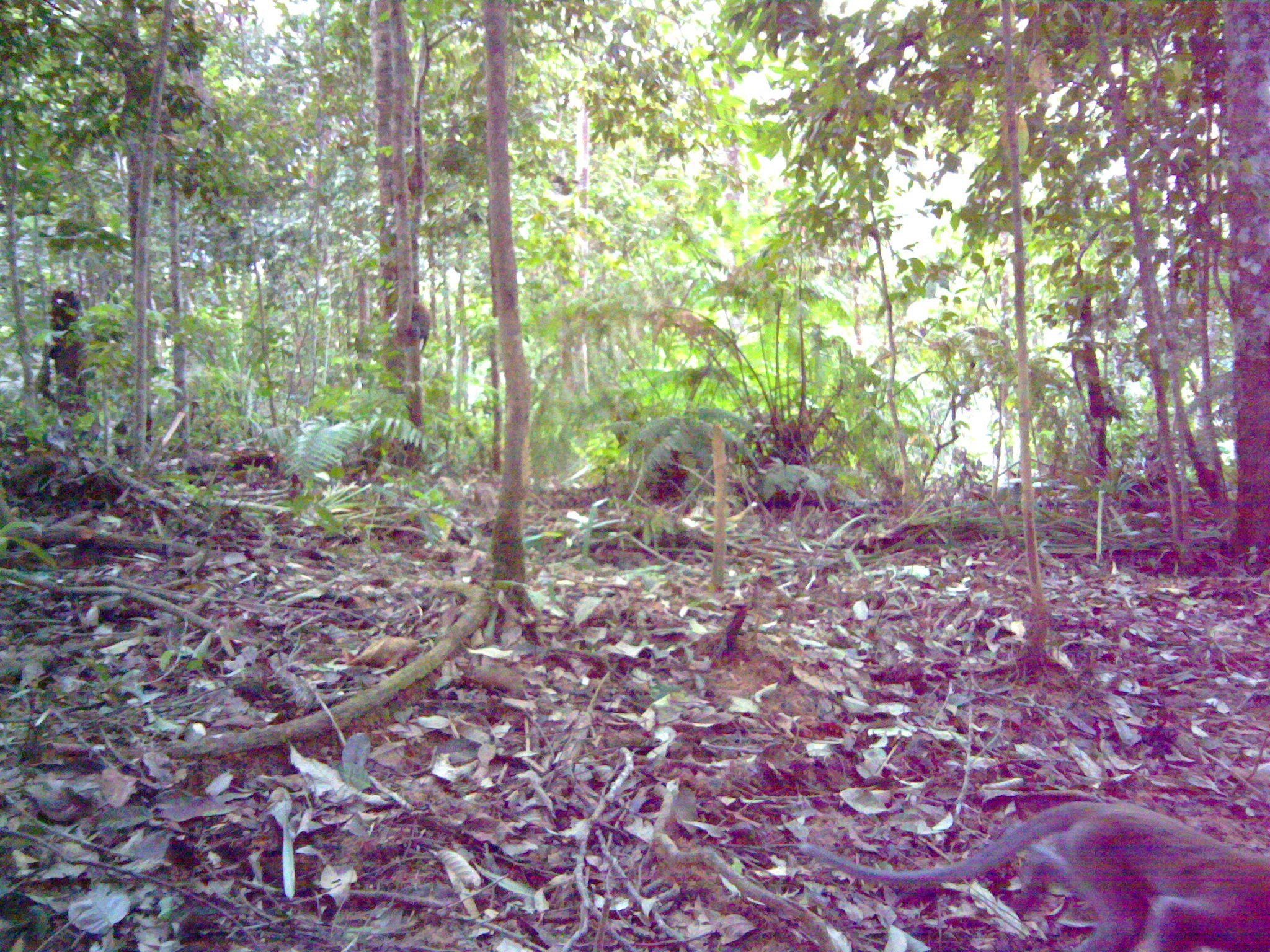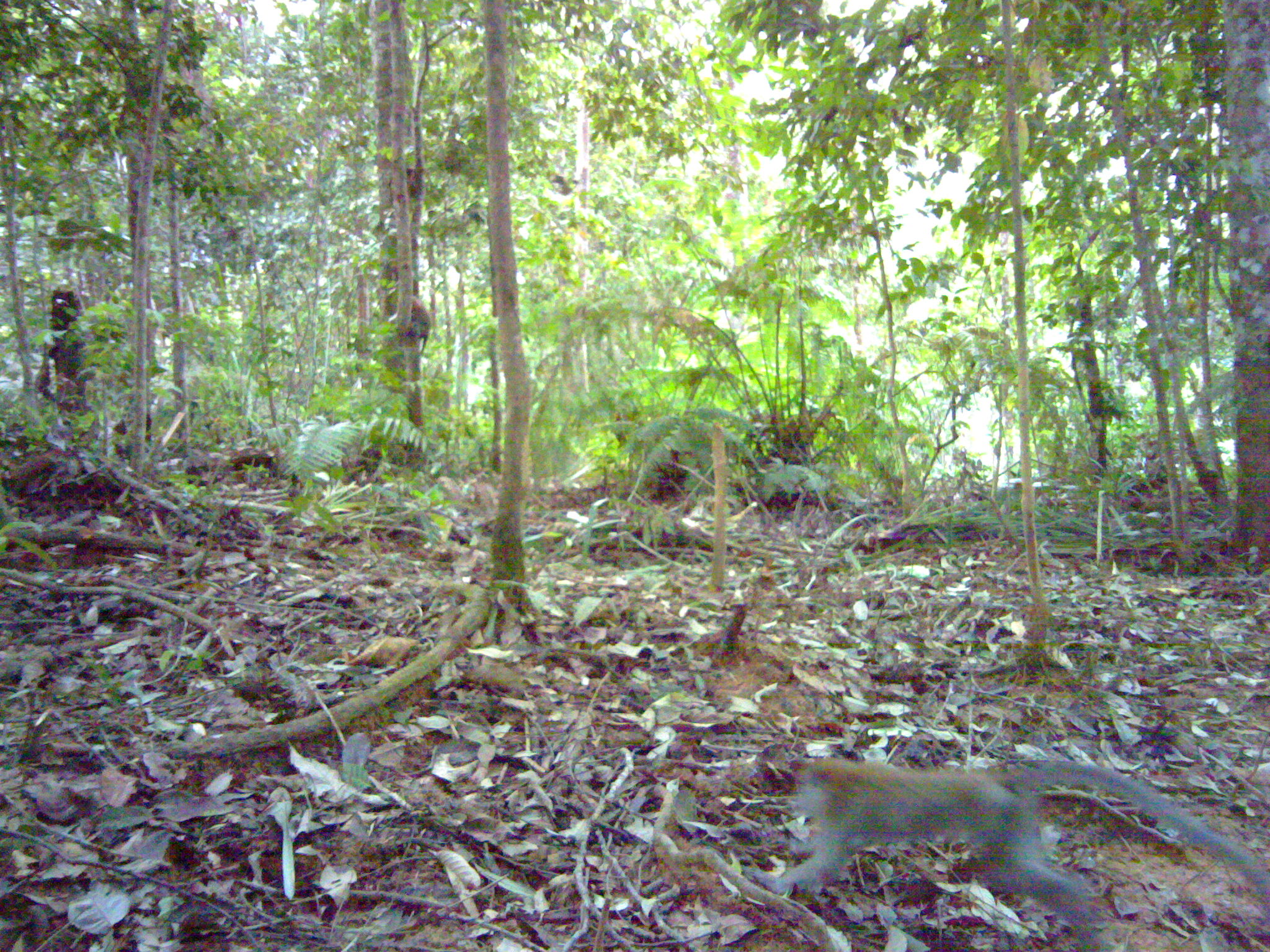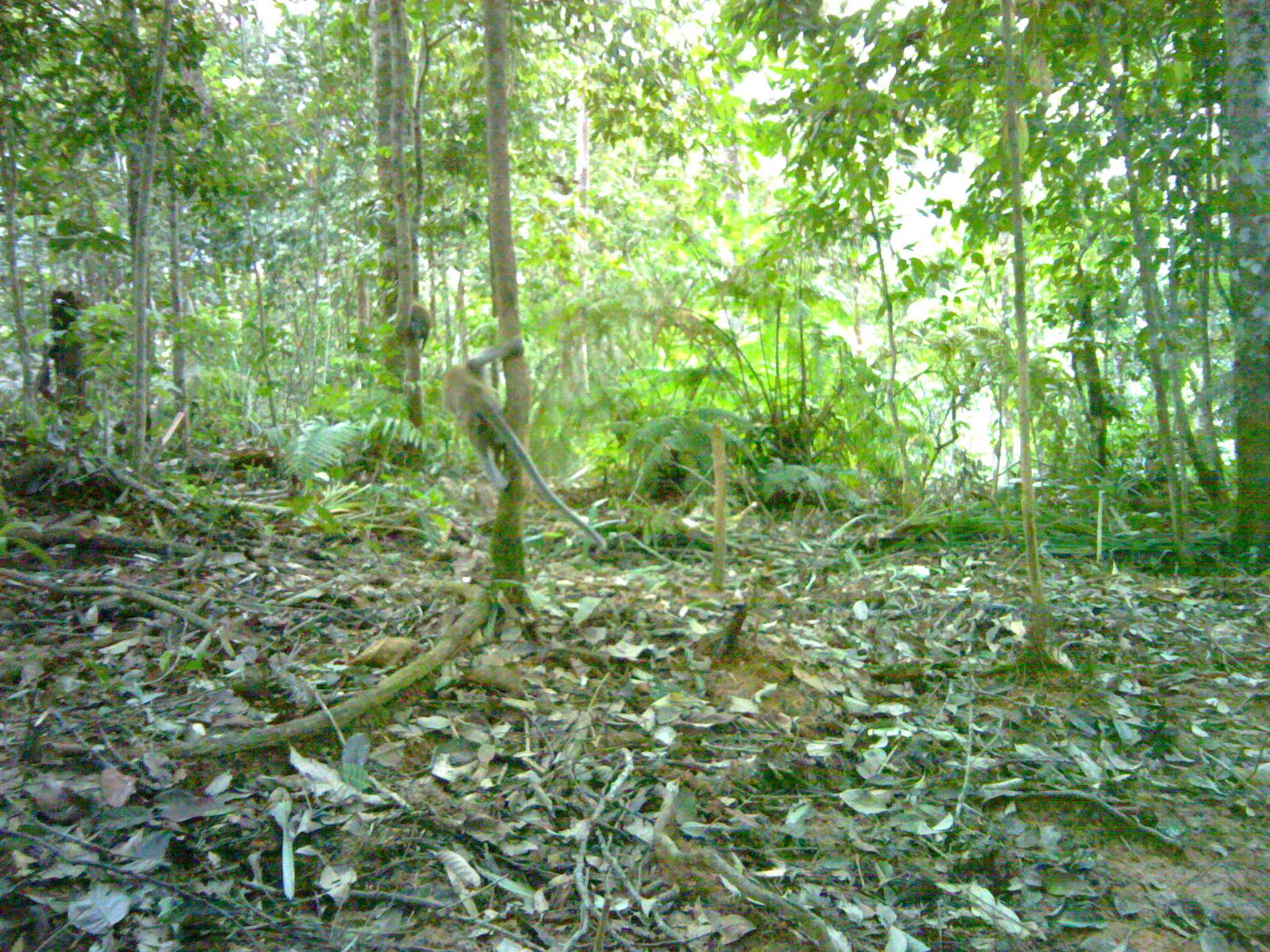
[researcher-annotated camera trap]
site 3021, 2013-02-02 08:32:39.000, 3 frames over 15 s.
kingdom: Animalia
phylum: Chordata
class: Mammalia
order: Primates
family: Cercopithecidae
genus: Macaca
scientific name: Macaca fascicularis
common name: crab-eating macaque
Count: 3.